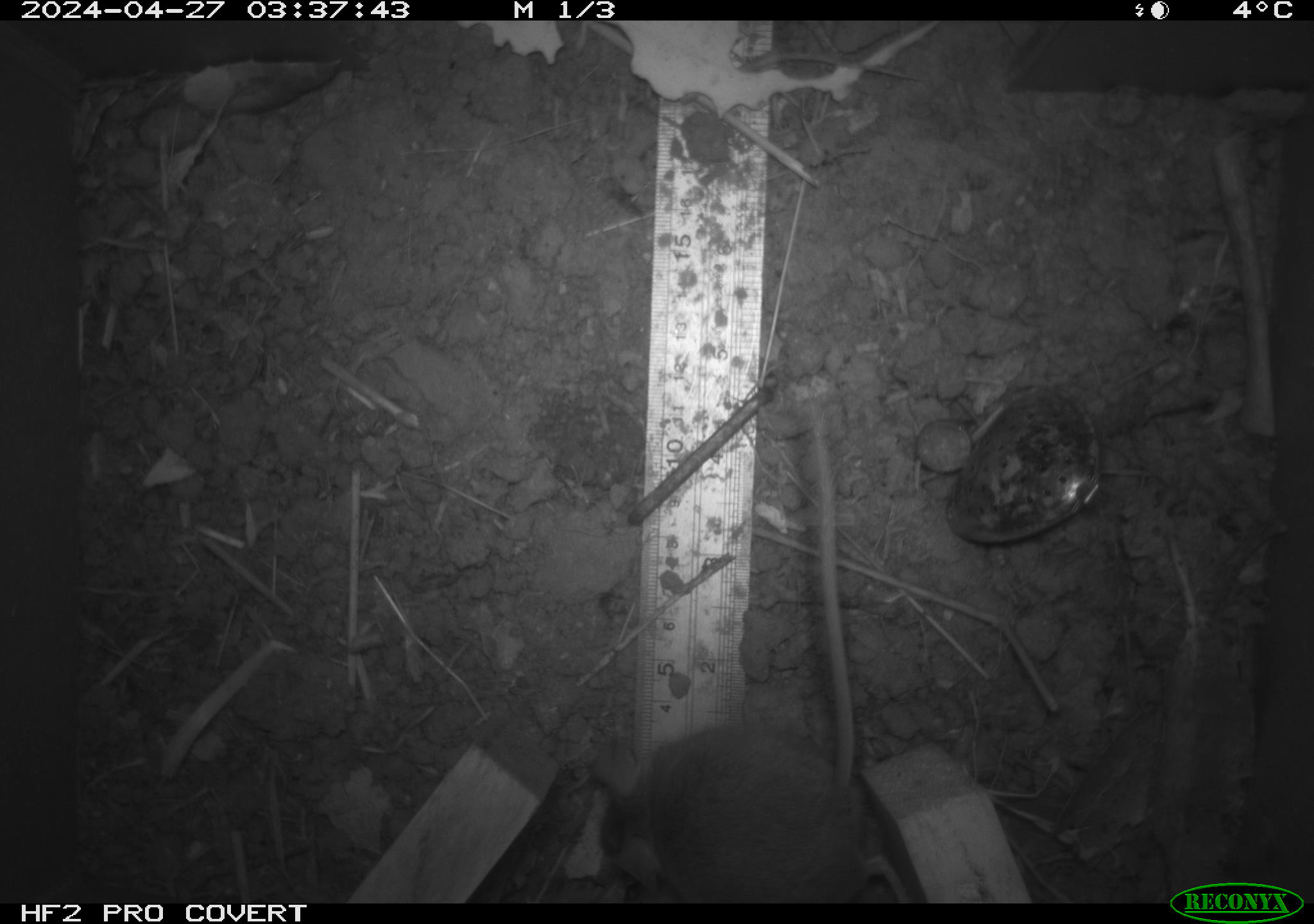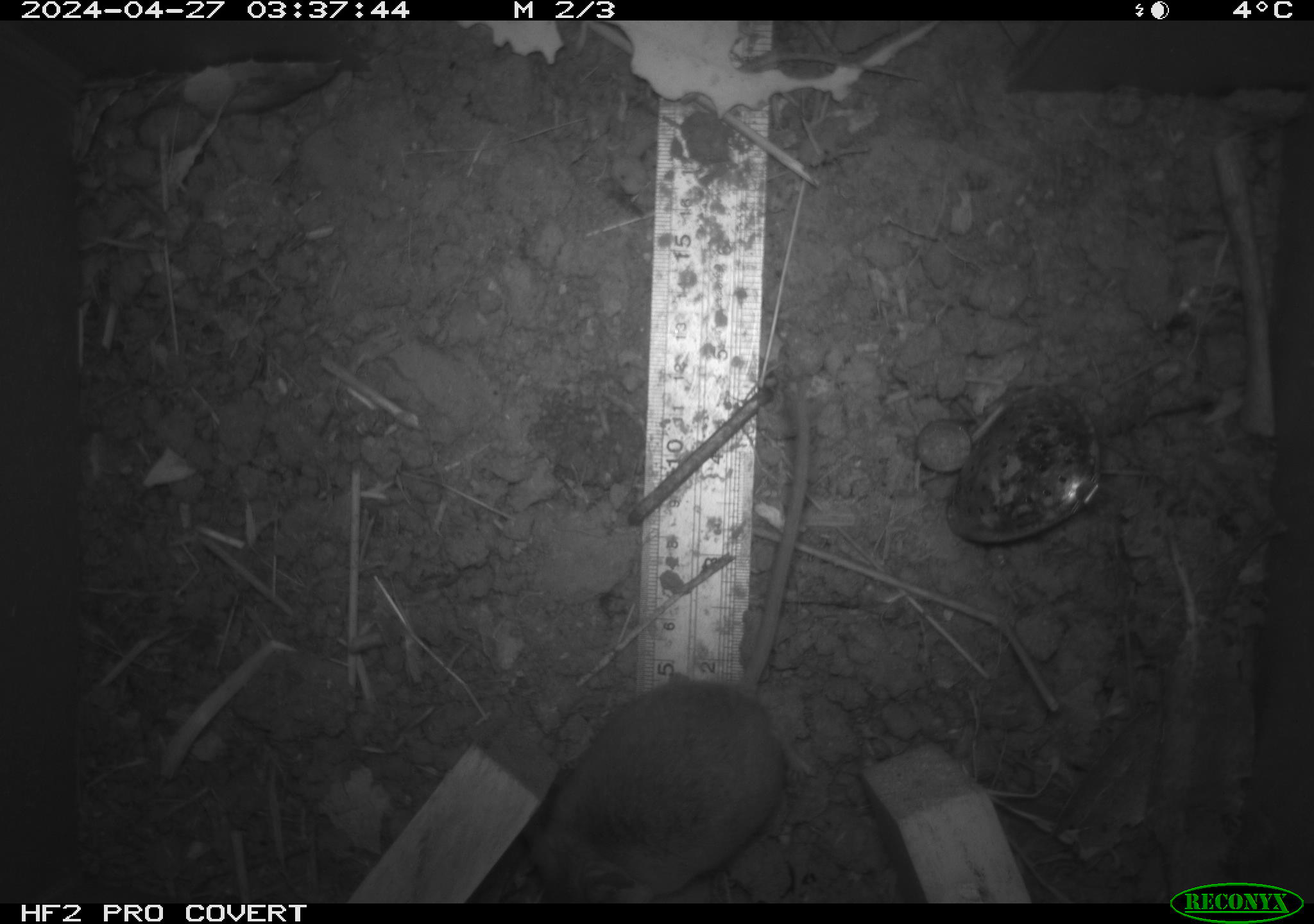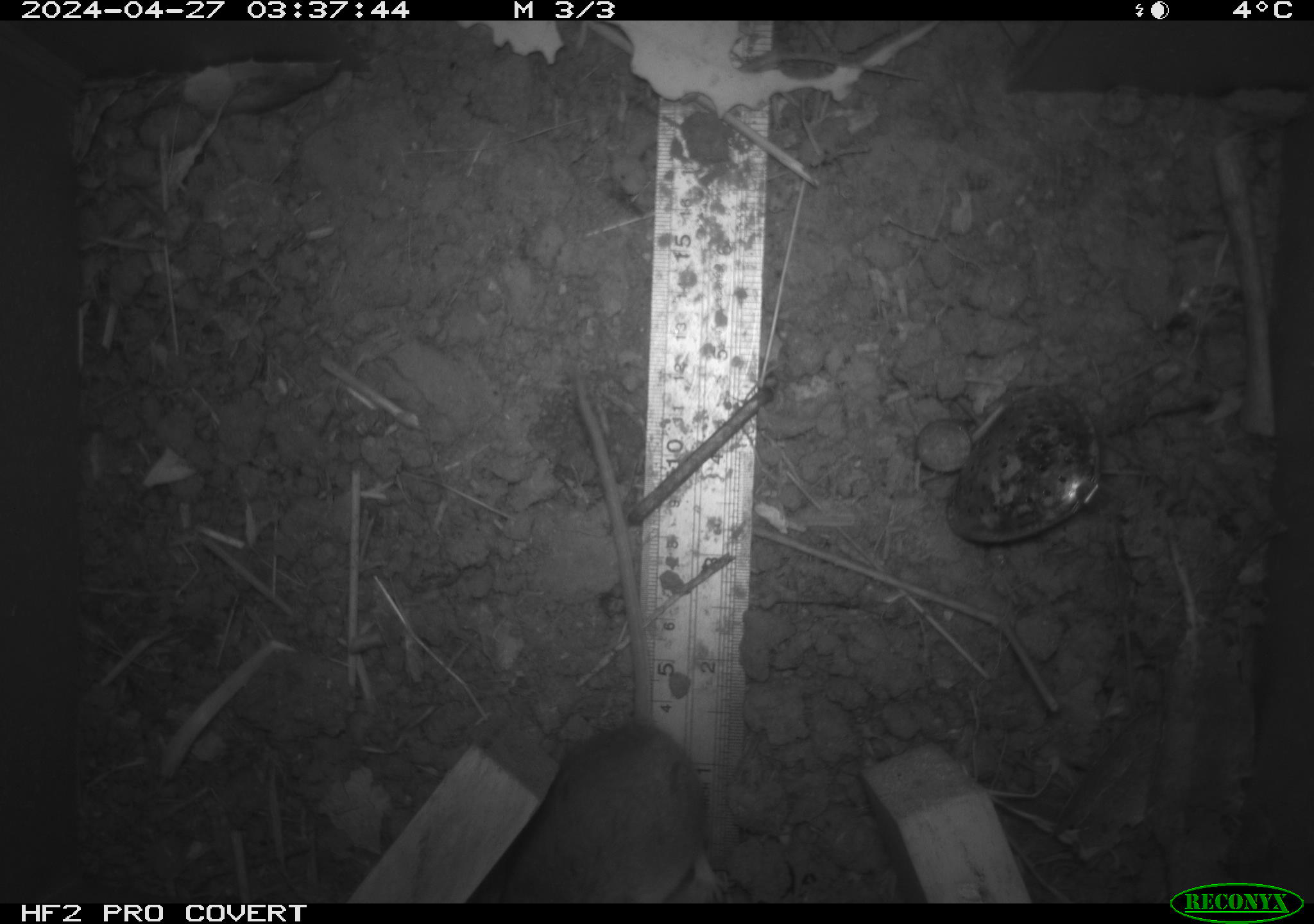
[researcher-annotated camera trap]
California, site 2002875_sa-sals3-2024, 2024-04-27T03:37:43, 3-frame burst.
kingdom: Animalia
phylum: Chordata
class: Mammalia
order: Rodentia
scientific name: Rodentia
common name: mouse species